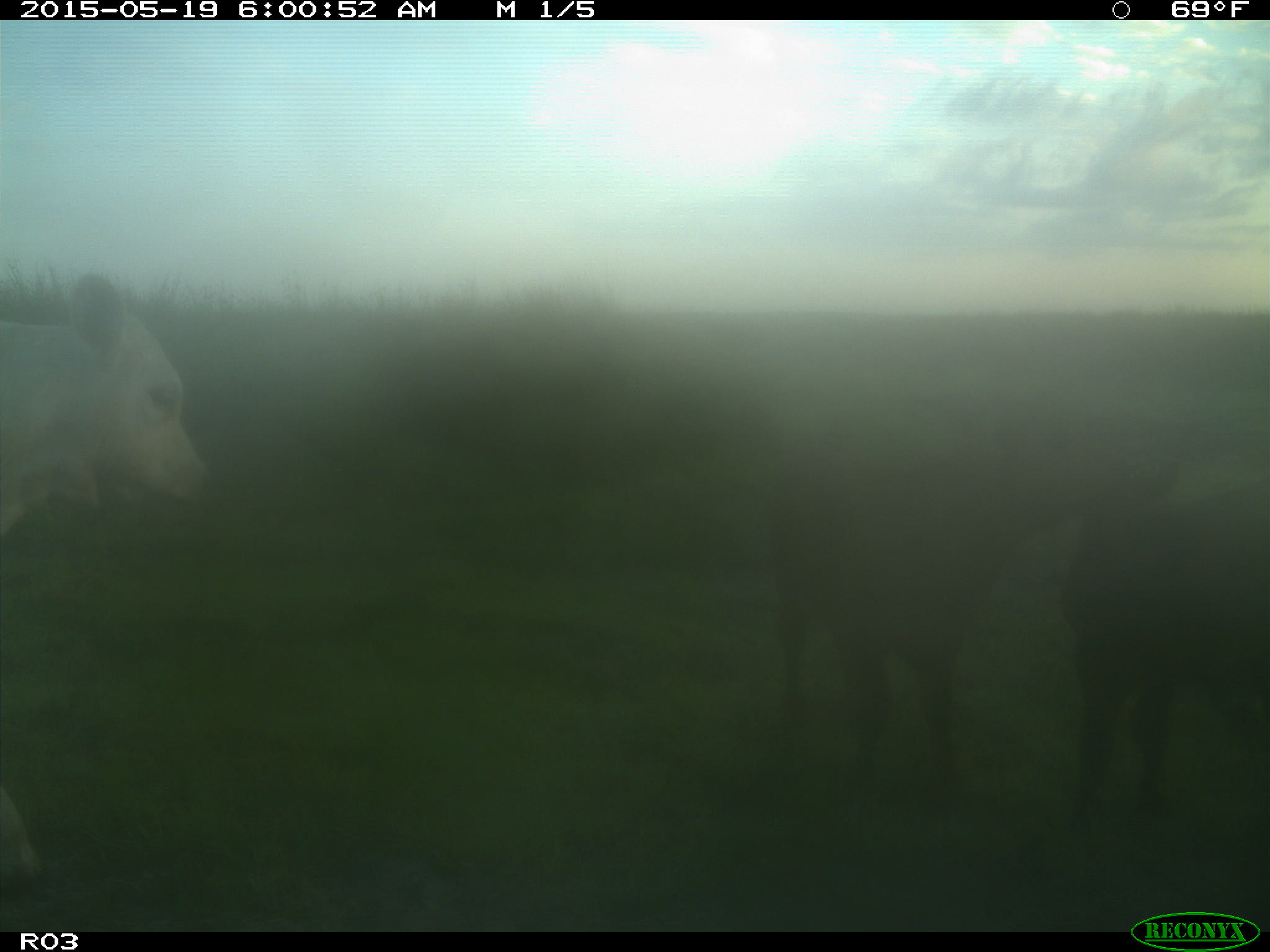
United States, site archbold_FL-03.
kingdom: Animalia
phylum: Chordata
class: Mammalia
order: Artiodactyla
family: Bovidae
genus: Bos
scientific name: Bos taurus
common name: domestic cow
Bos taurus (domestic cow).